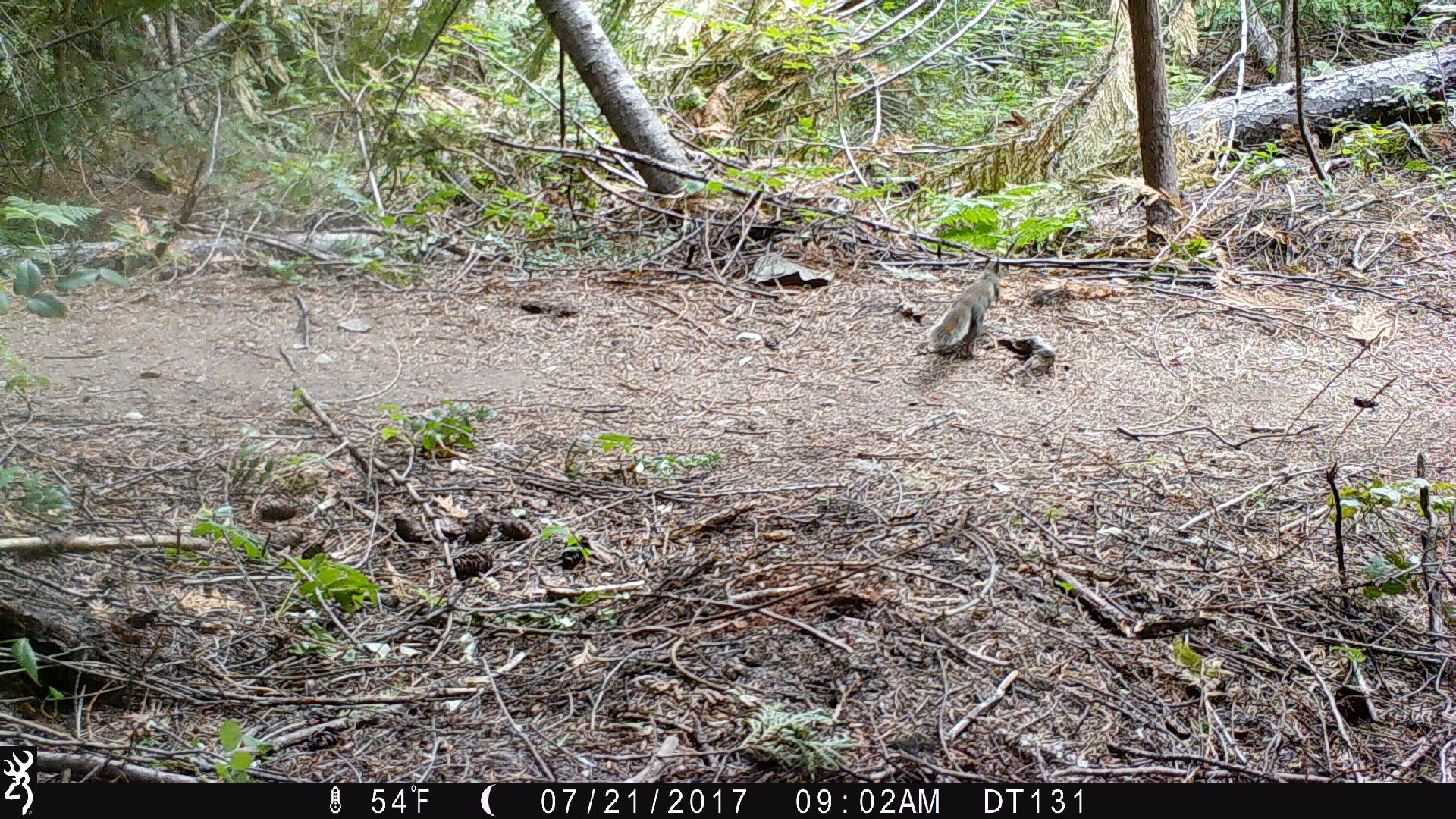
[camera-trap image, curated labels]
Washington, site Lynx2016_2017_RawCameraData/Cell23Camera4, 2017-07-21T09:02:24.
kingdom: Animalia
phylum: Chordata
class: Mammalia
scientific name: Mammalia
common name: small mammal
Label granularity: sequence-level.